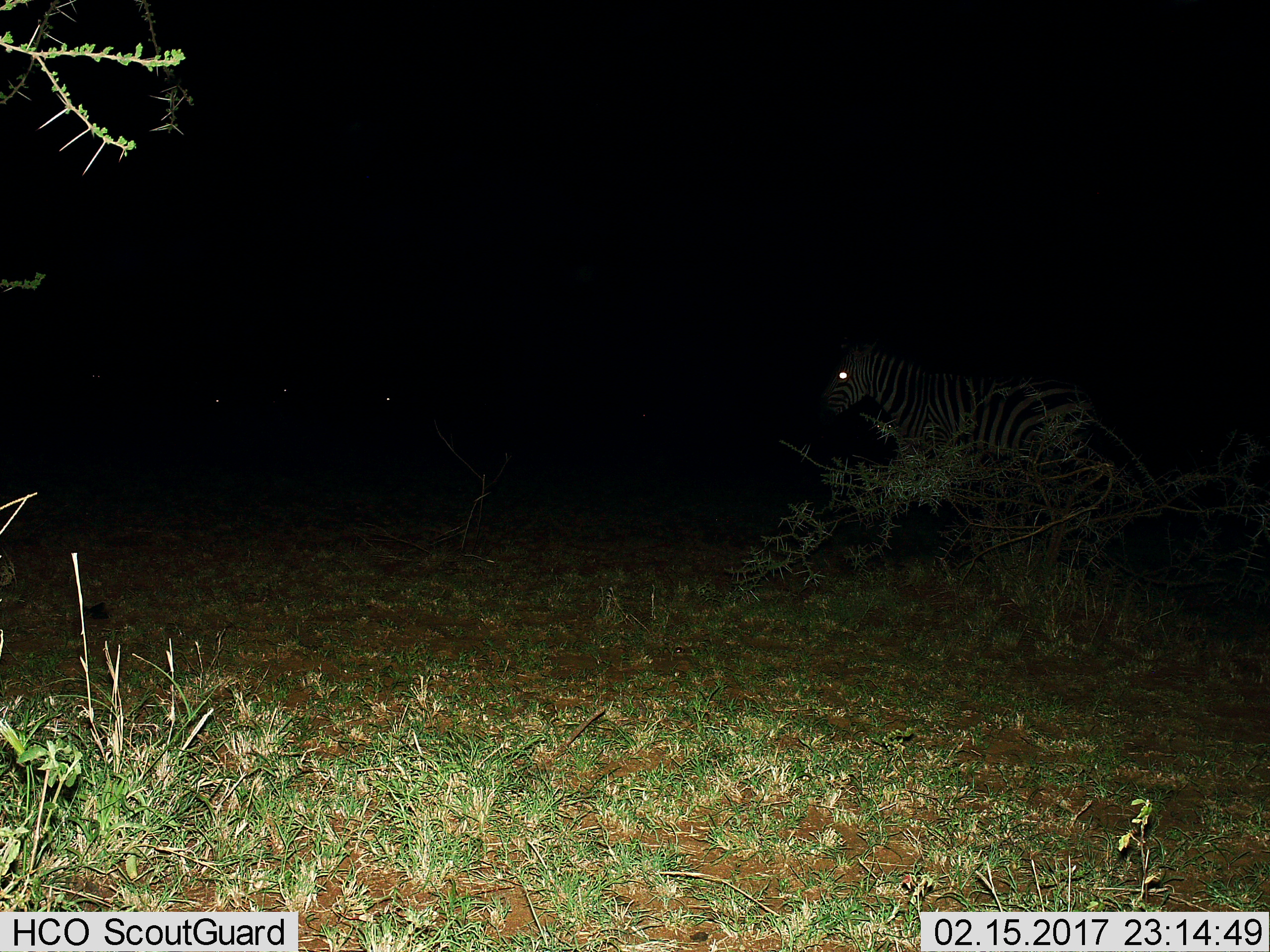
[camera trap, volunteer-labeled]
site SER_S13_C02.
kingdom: Animalia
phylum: Chordata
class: Mammalia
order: Perissodactyla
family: Equidae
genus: Equus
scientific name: Equus quagga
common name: plains zebra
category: zebraplains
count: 1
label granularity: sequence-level